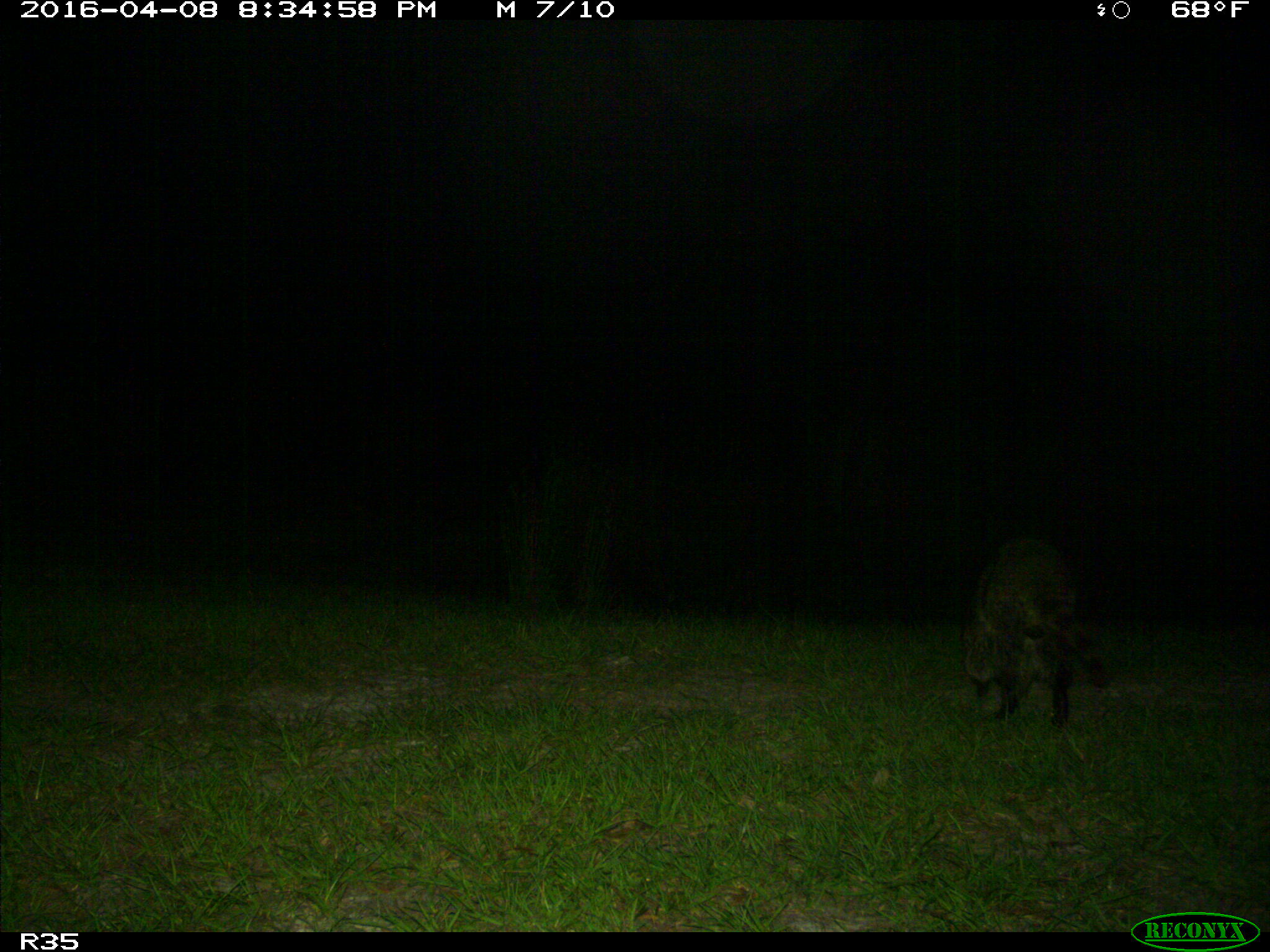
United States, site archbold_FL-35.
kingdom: Animalia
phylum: Chordata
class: Mammalia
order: Carnivora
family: Procyonidae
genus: Procyon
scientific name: Procyon lotor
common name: common raccoon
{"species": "Procyon lotor (common raccoon)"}